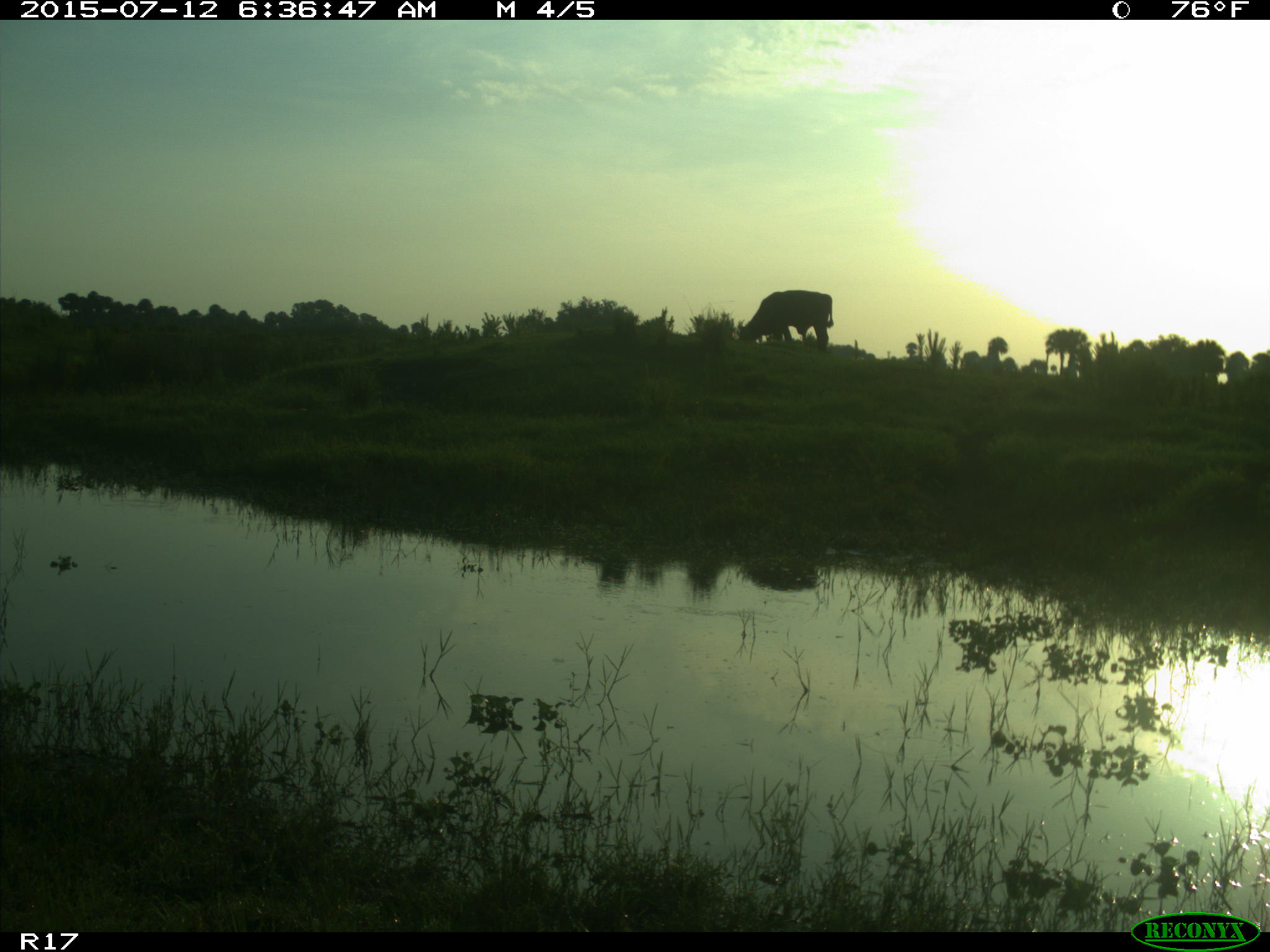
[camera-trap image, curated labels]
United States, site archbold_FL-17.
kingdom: Animalia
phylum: Chordata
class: Mammalia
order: Artiodactyla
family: Bovidae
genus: Bos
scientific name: Bos taurus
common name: domestic cow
Bos taurus (domestic cow).